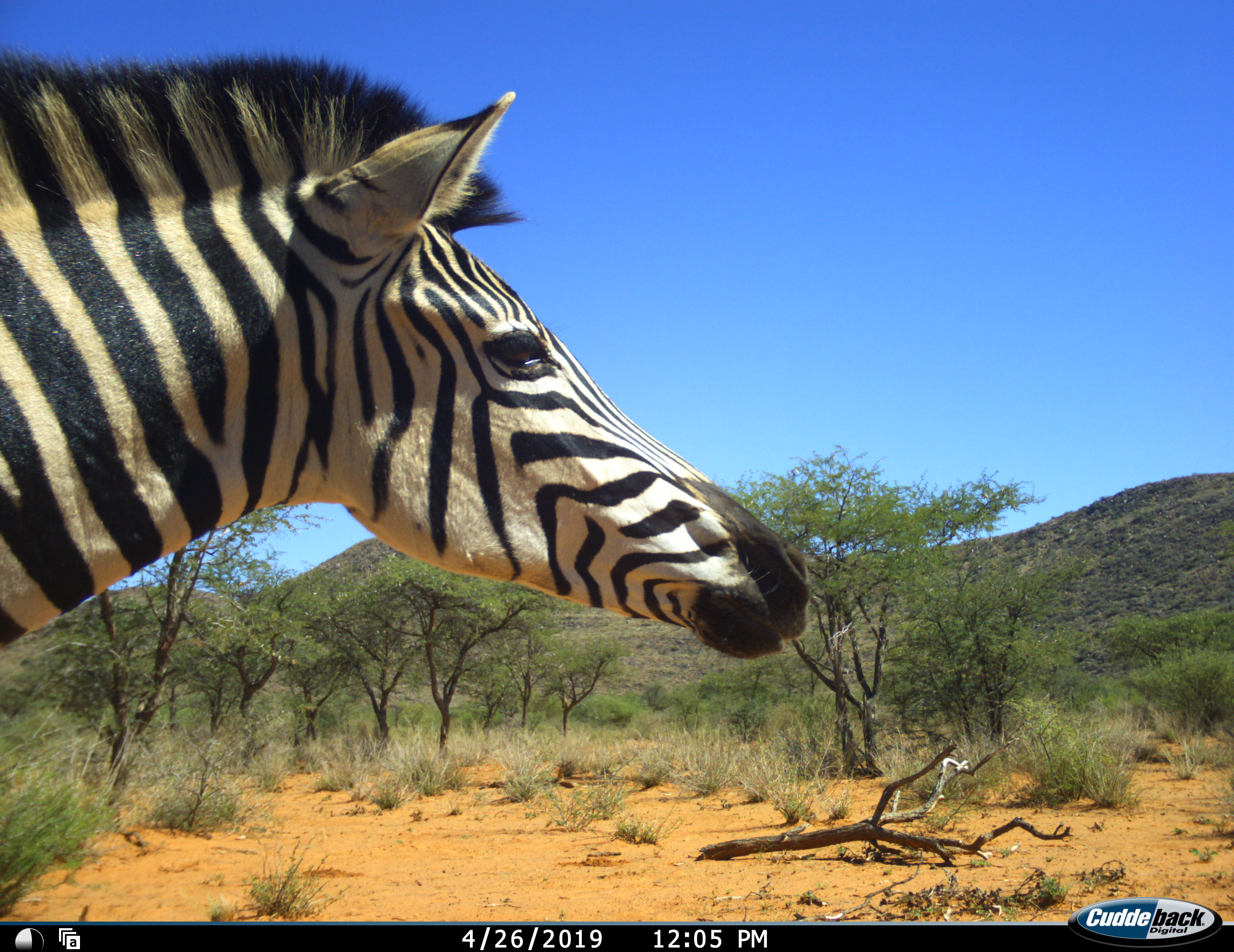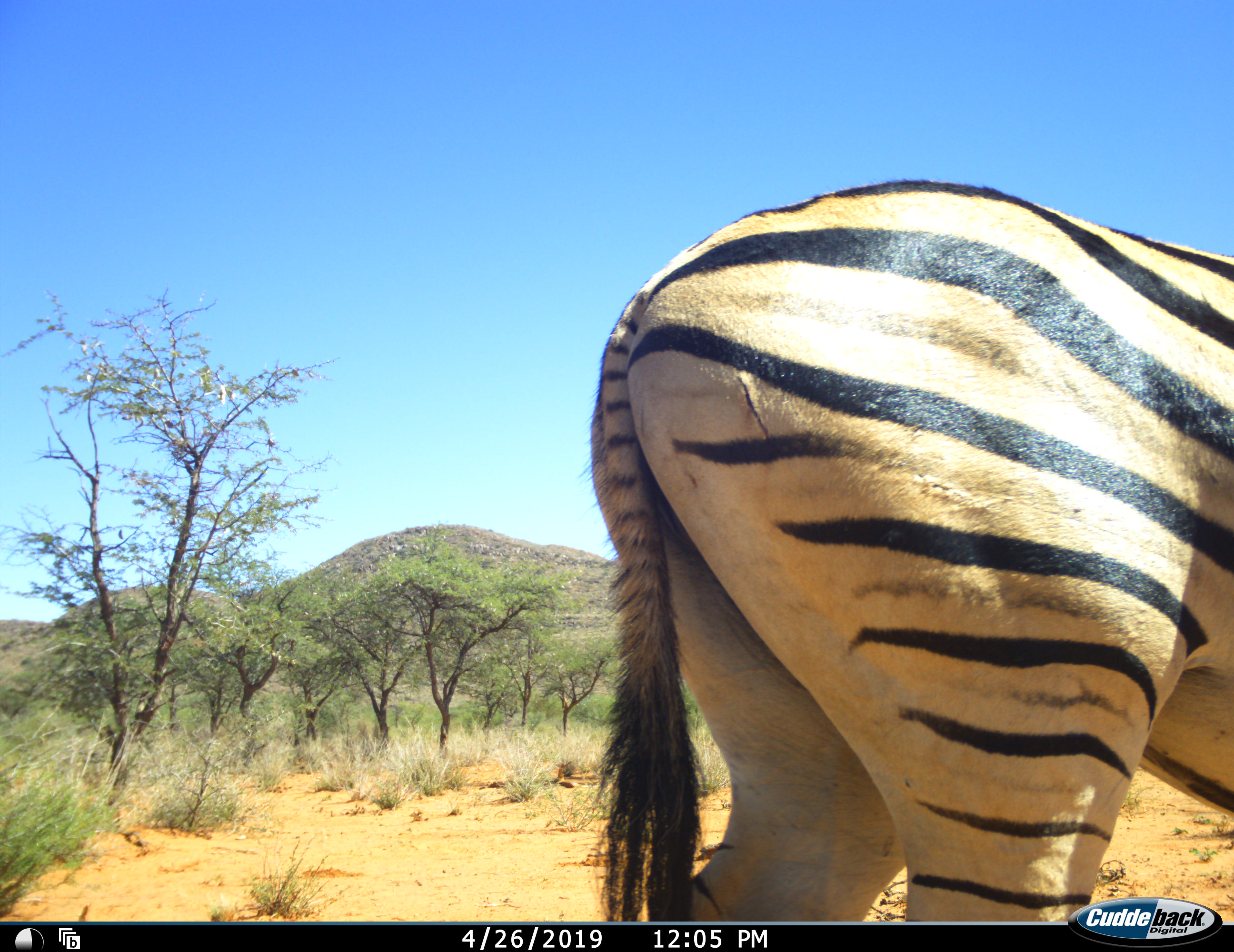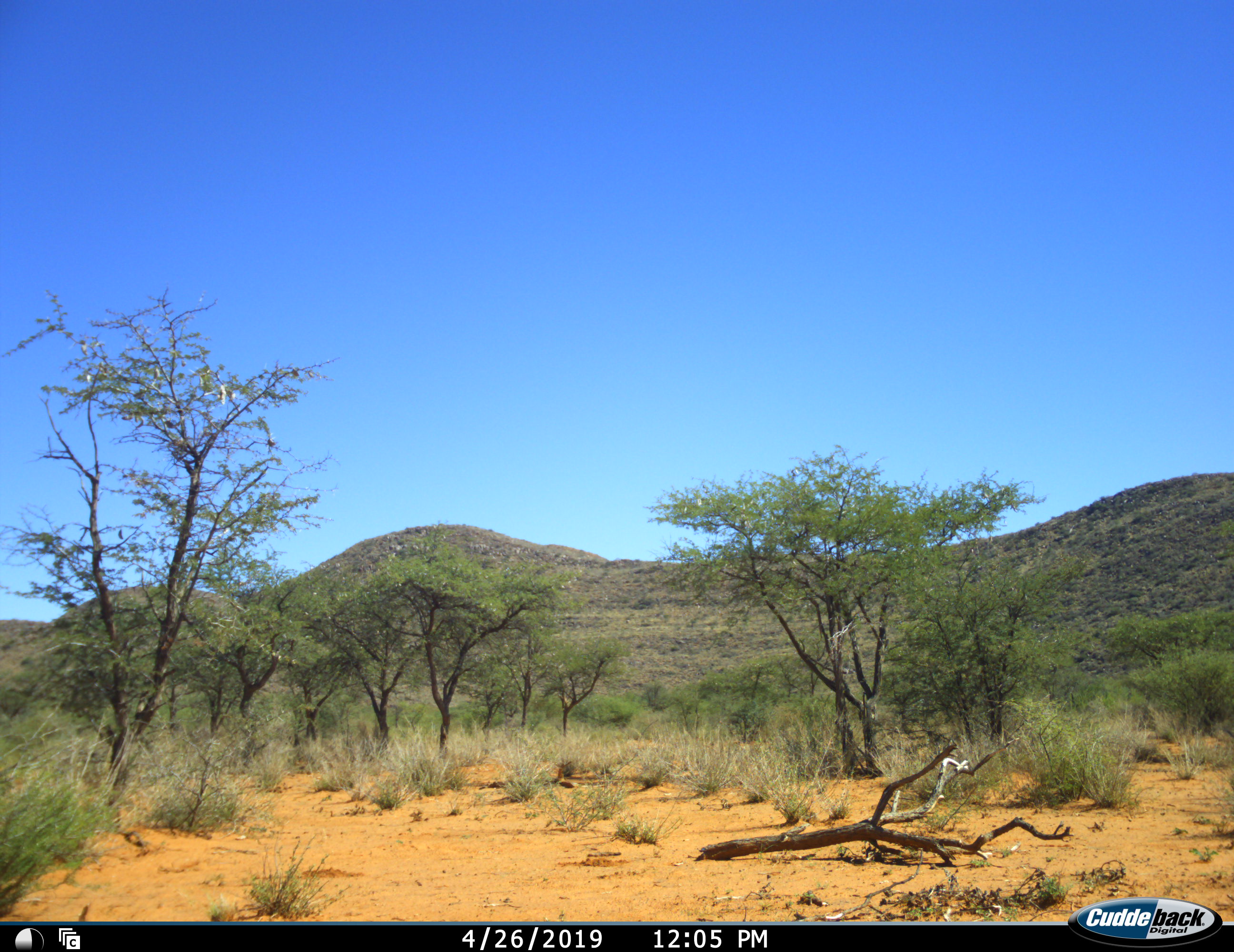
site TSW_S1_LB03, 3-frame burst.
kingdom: Animalia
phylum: Chordata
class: Mammalia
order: Perissodactyla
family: Equidae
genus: Equus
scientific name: Equus quagga burchellii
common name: burchell's zebra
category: zebraburchells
Zebraburchells (burchell's zebra) (Equus quagga burchellii), count 1. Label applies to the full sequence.